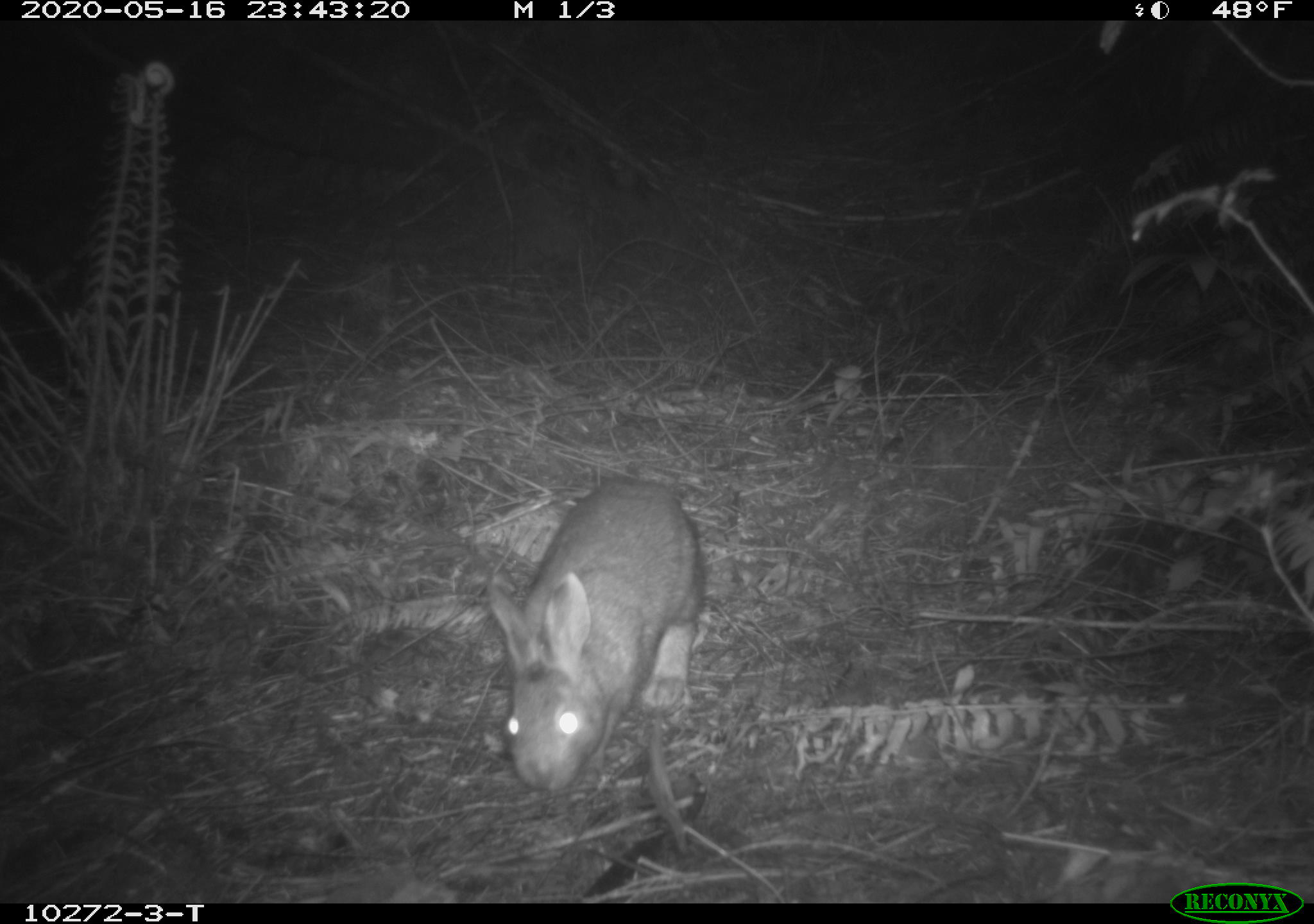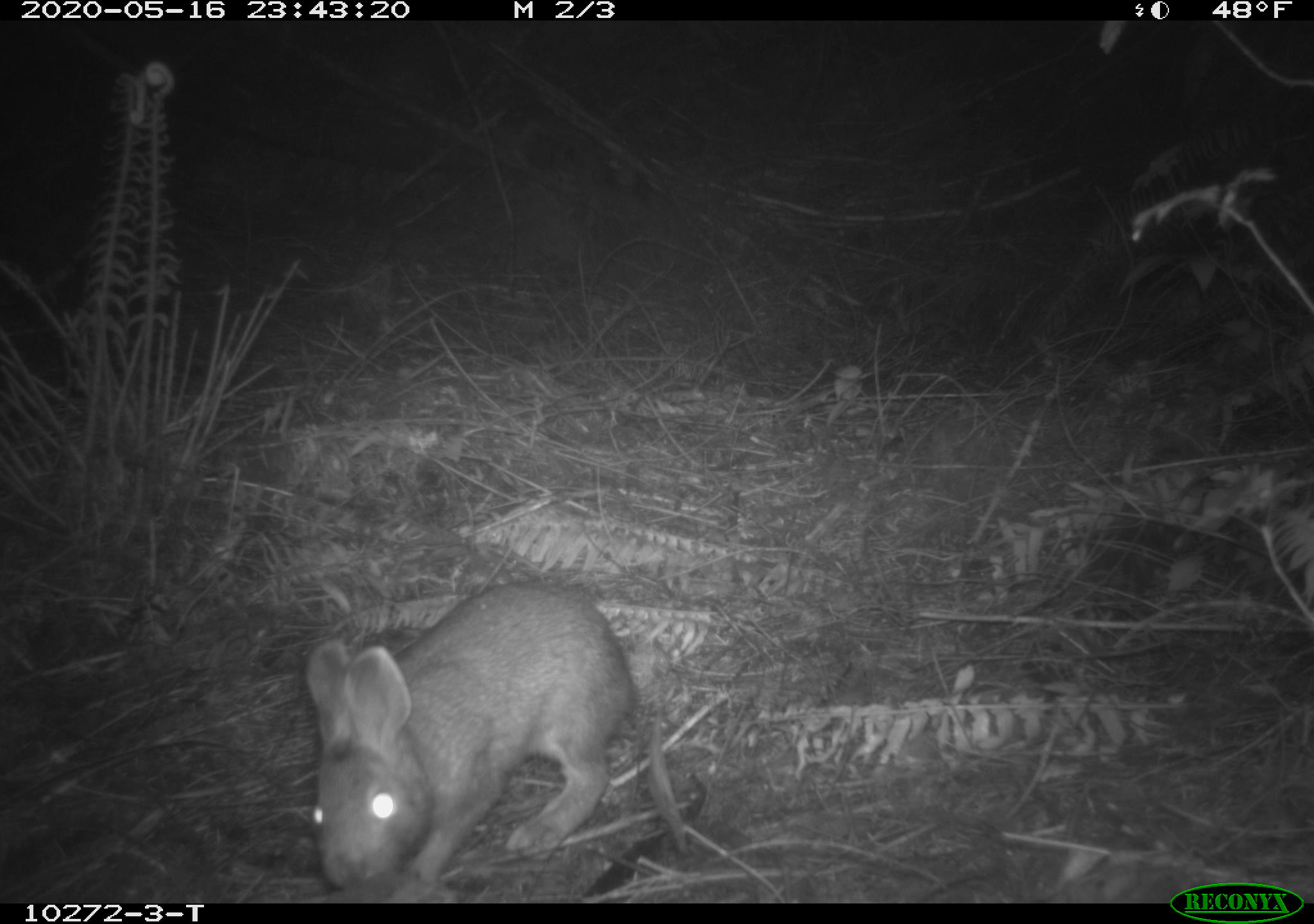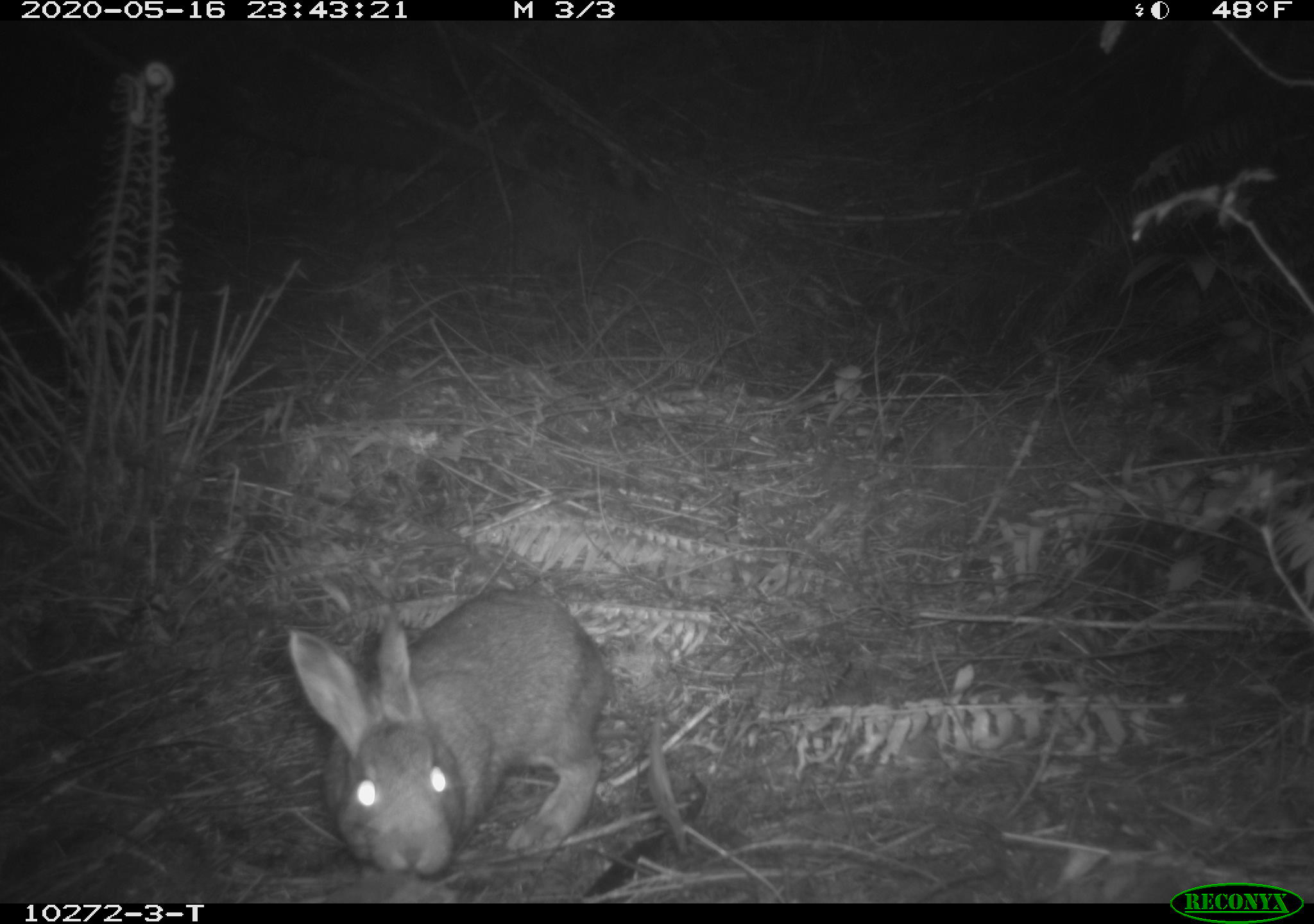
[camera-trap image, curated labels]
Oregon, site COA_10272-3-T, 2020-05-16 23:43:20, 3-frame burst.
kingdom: Animalia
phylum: Chordata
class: Mammalia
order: Lagomorpha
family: Leporidae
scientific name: Leporidae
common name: hares and rabbits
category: leporidae family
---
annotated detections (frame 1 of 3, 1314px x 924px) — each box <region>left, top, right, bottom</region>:
leporidae family: <region>478, 463, 702, 801</region>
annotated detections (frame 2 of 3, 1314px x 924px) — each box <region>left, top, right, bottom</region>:
leporidae family: <region>287, 575, 640, 896</region>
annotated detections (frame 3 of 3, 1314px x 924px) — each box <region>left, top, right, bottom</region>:
leporidae family: <region>279, 577, 613, 877</region>